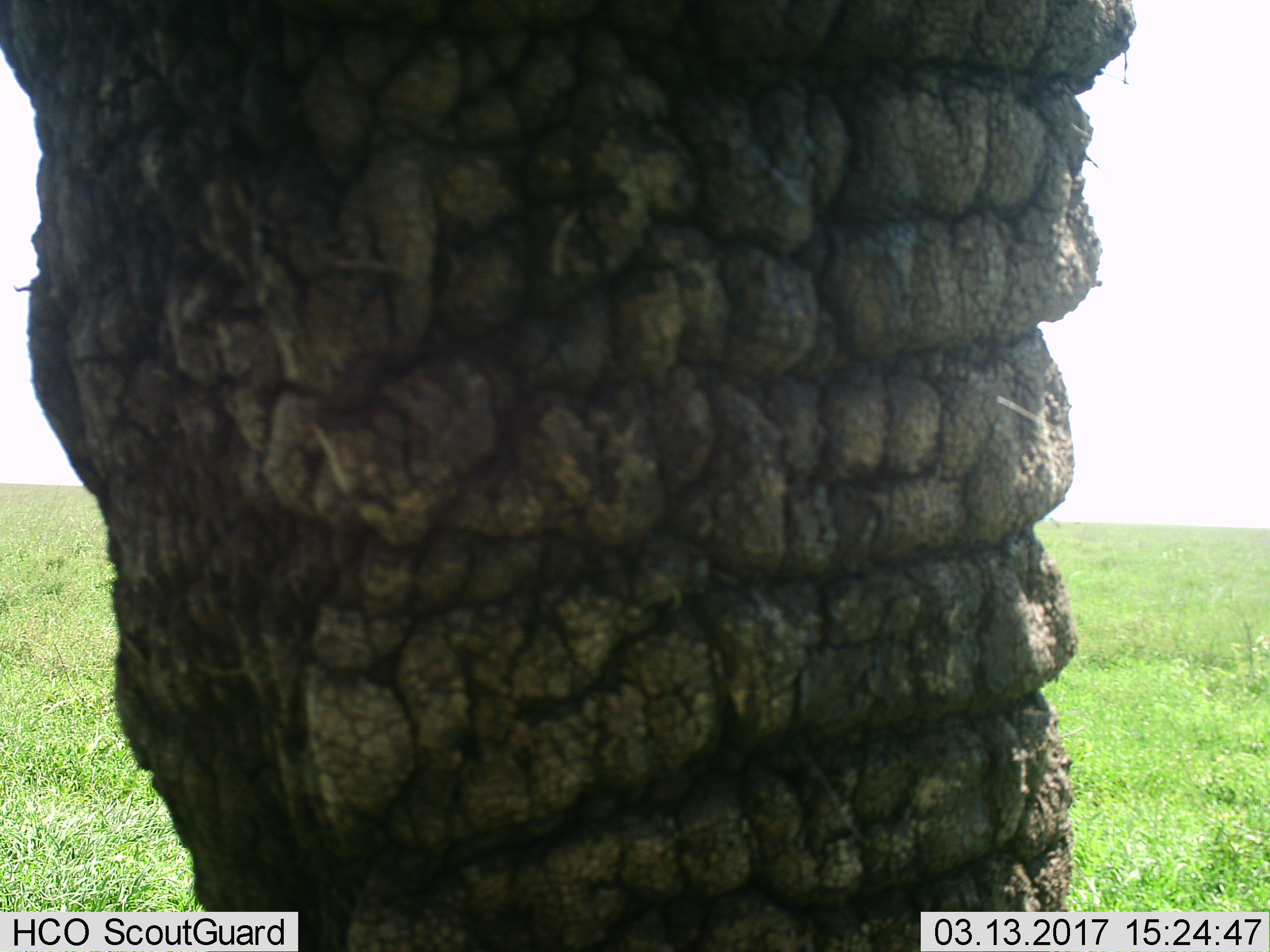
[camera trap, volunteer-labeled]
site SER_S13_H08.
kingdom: Animalia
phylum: Chordata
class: Mammalia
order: Proboscidea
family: Elephantidae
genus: Loxodonta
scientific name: Loxodonta africana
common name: african bush elephant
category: elephant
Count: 1.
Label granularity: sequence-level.